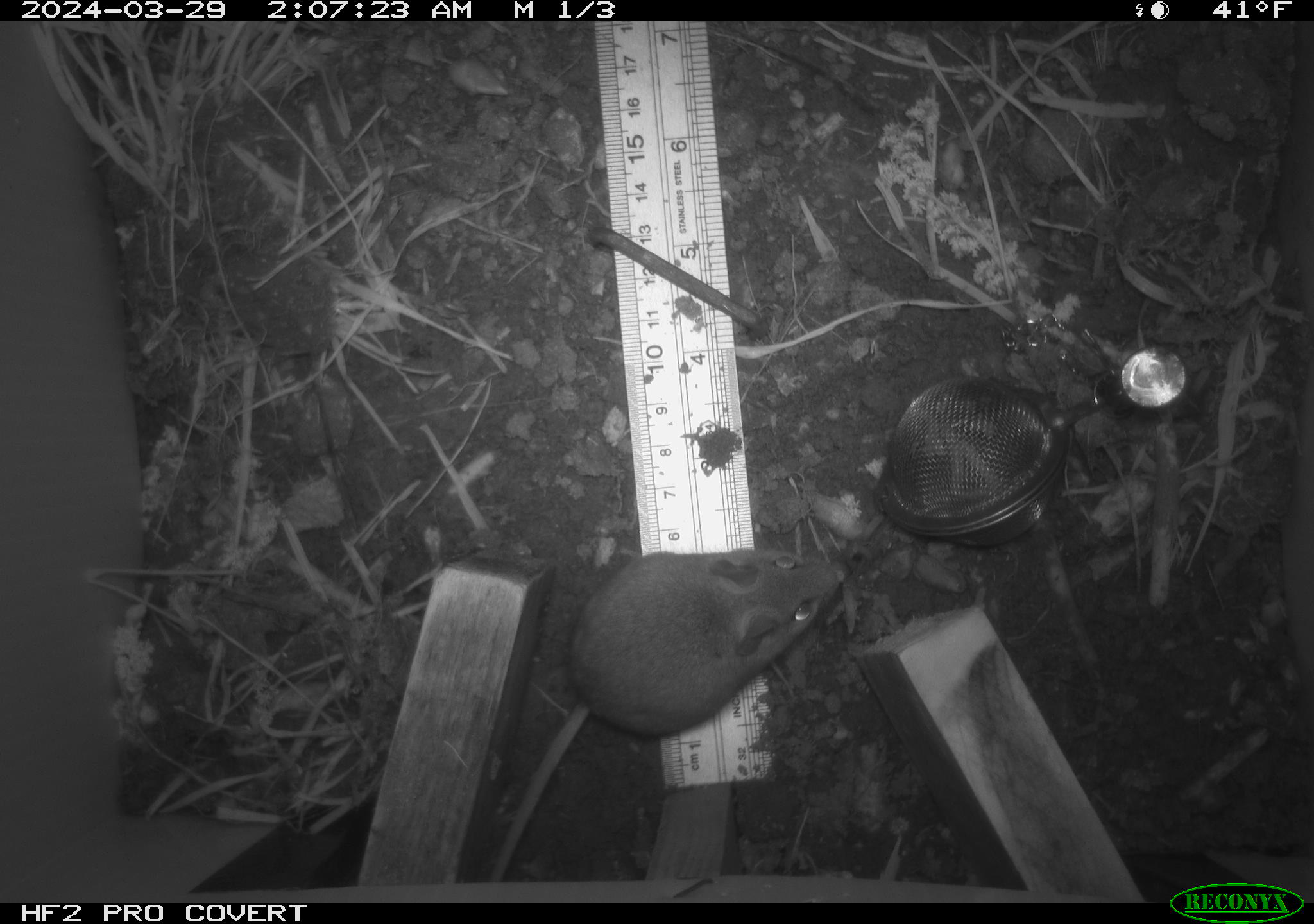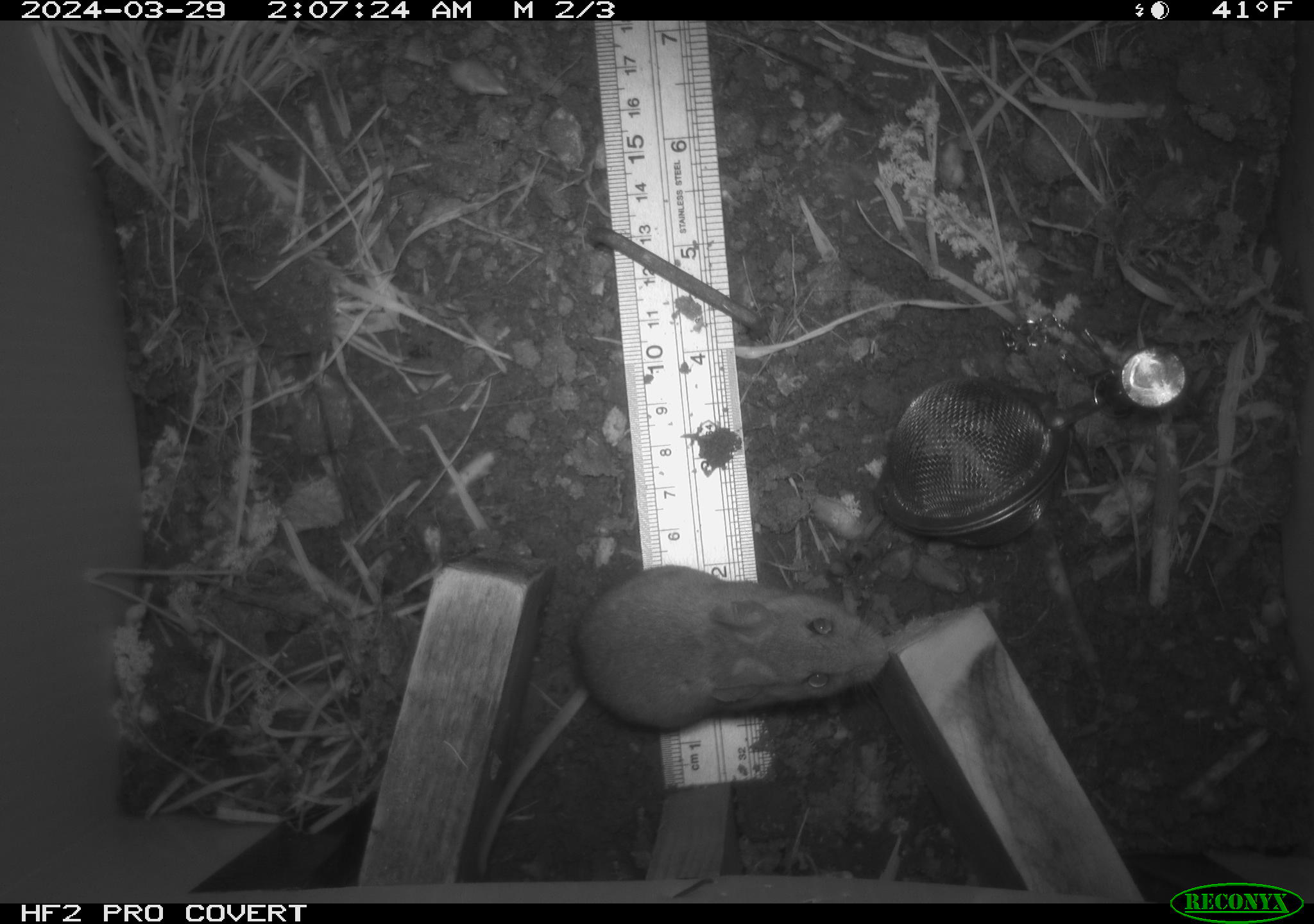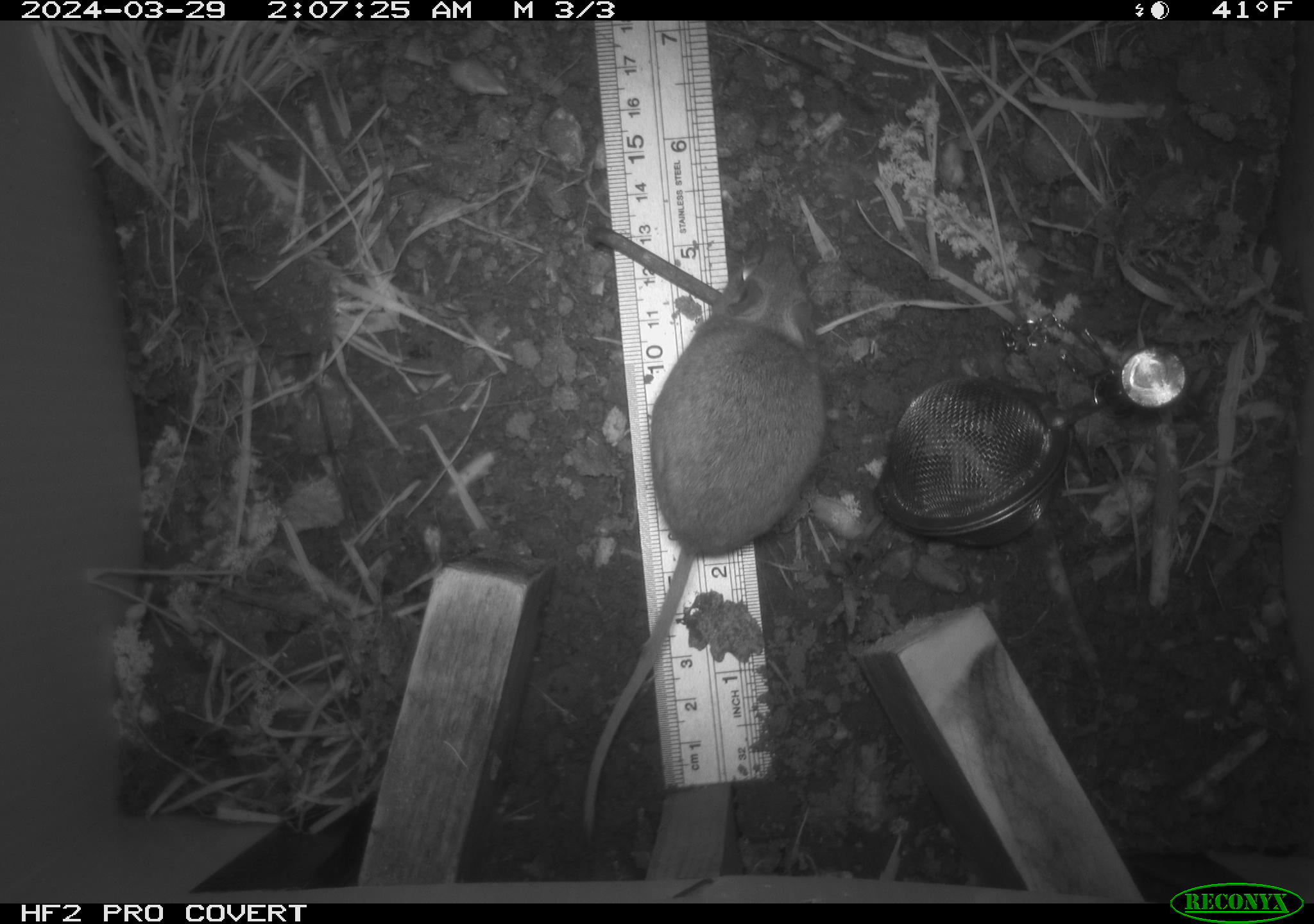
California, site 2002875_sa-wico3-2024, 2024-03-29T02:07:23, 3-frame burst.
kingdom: Animalia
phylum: Chordata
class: Mammalia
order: Rodentia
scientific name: Rodentia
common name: mouse species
Mouse species (Rodentia).